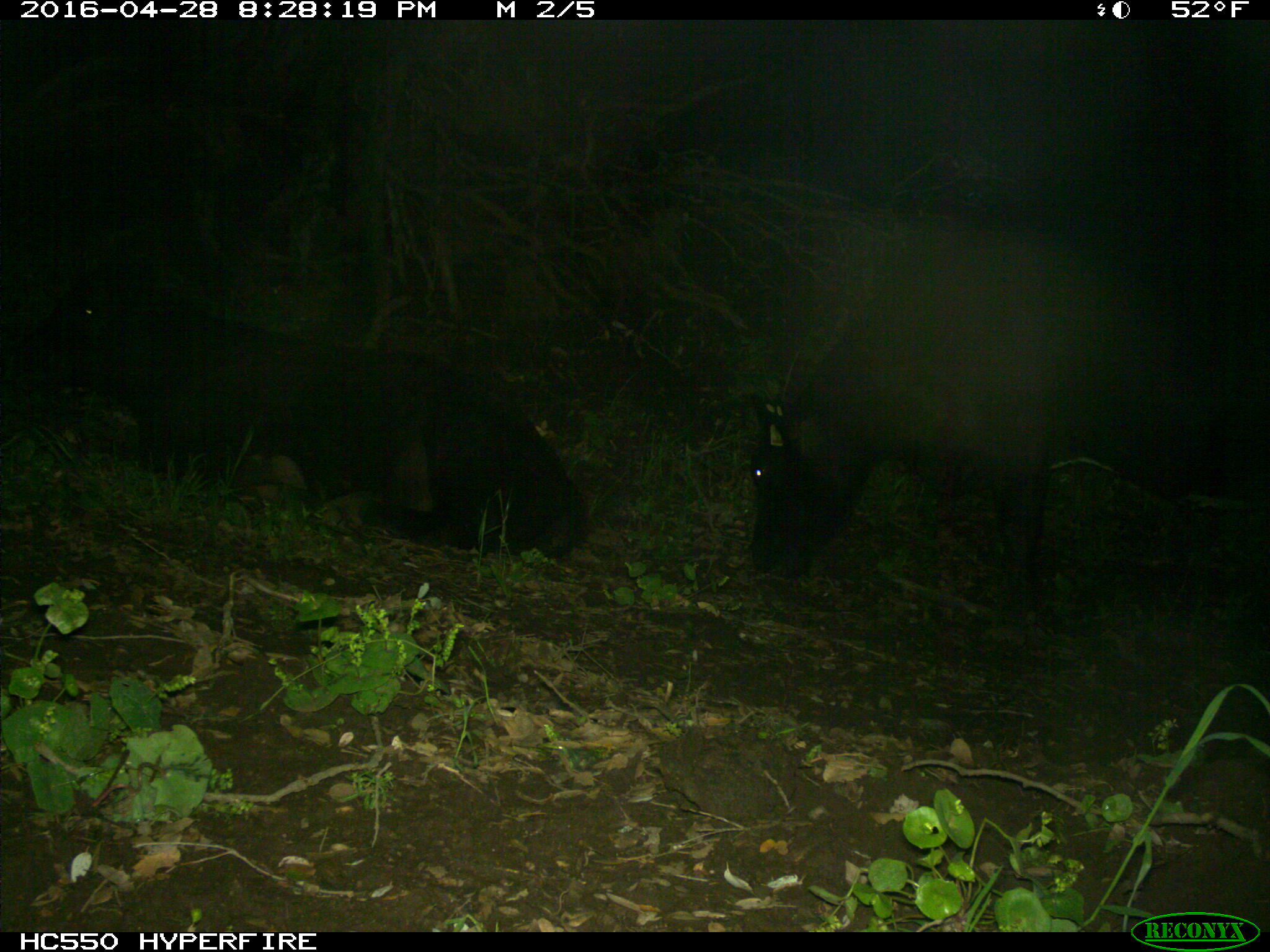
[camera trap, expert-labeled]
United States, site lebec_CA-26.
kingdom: Animalia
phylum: Chordata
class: Mammalia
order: Artiodactyla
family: Bovidae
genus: Bos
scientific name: Bos taurus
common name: domestic cow